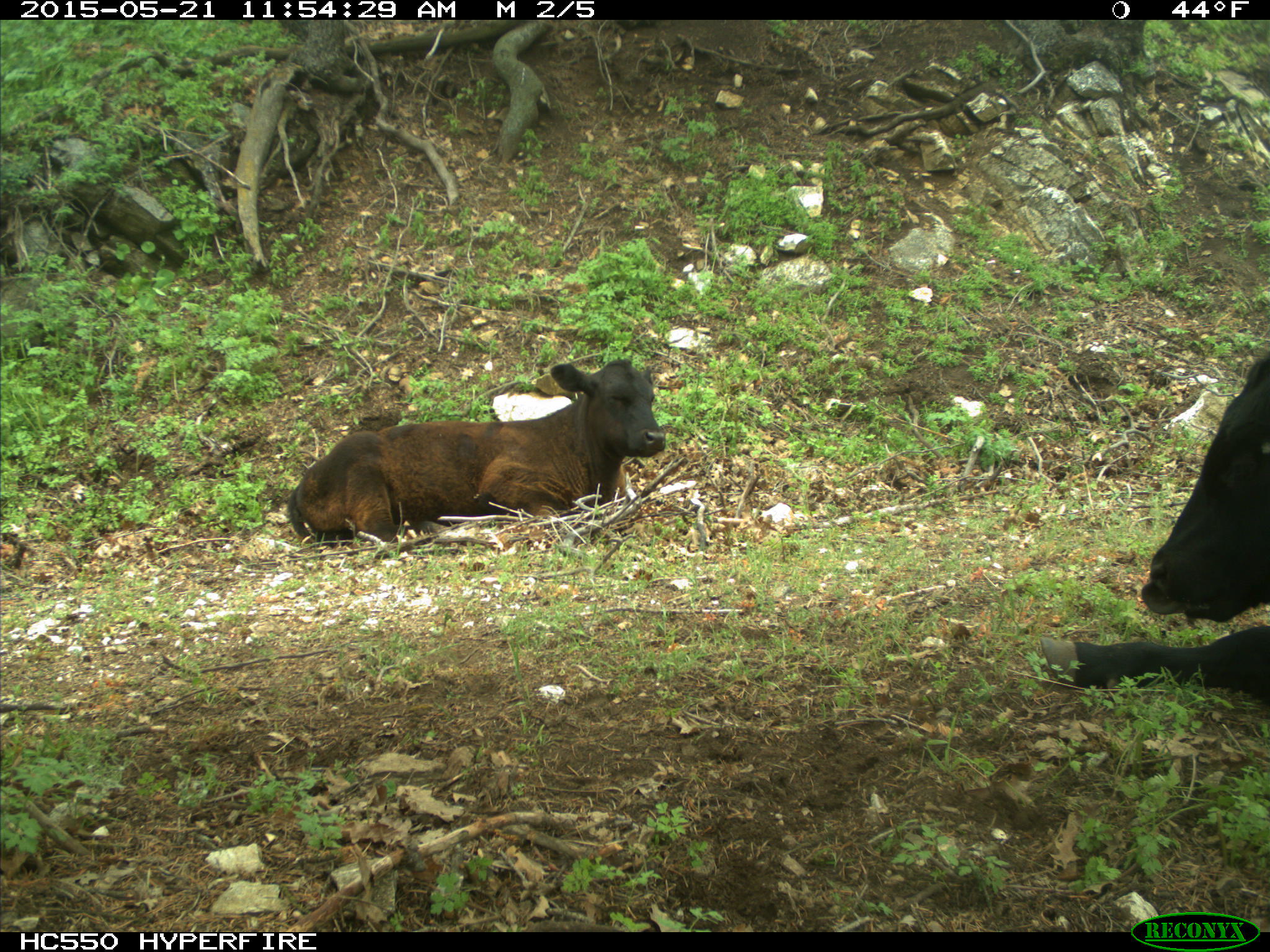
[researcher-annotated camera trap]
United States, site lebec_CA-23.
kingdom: Animalia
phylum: Chordata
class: Mammalia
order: Artiodactyla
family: Bovidae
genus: Bos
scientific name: Bos taurus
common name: domestic cow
Bos taurus (domestic cow).